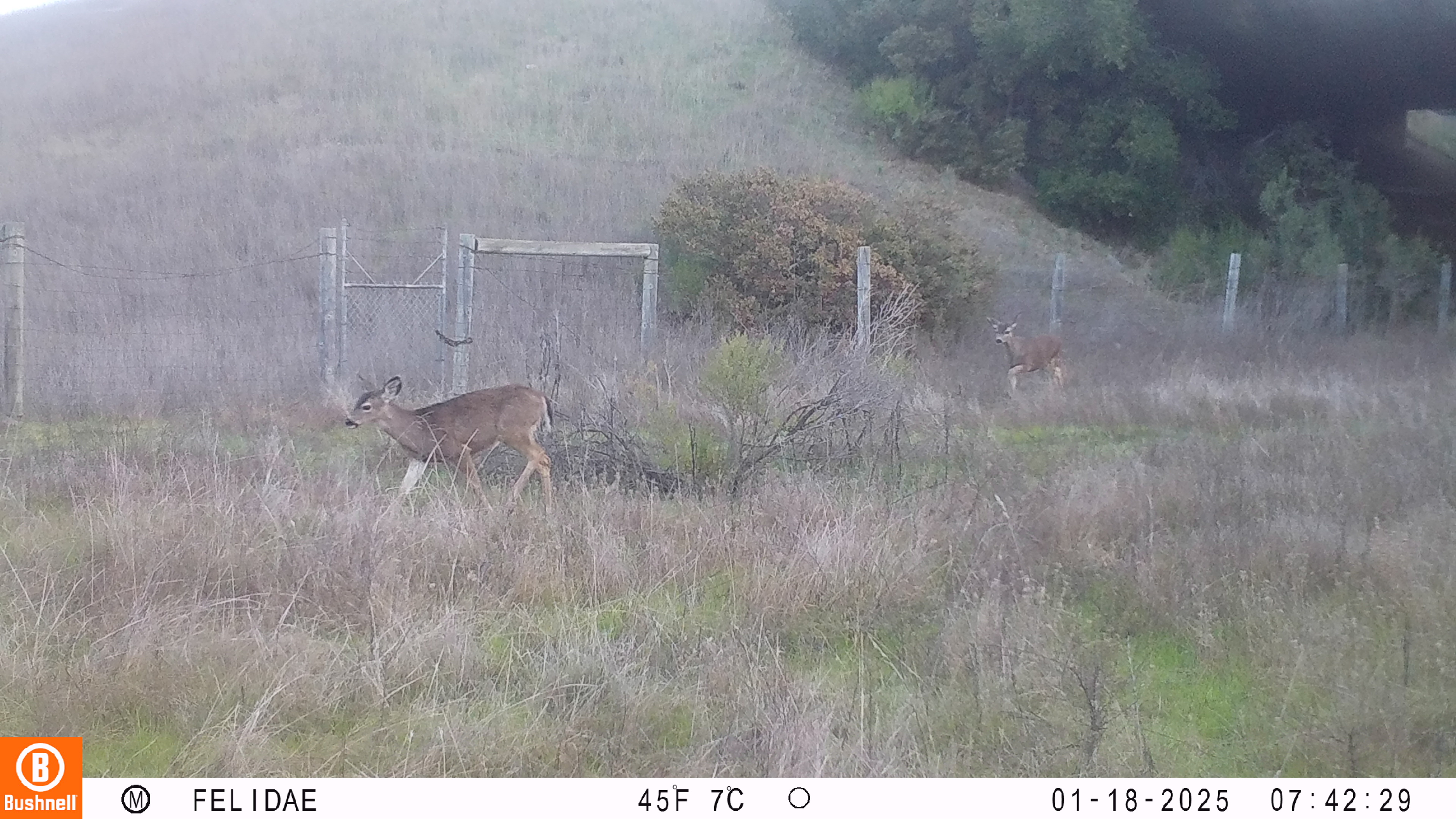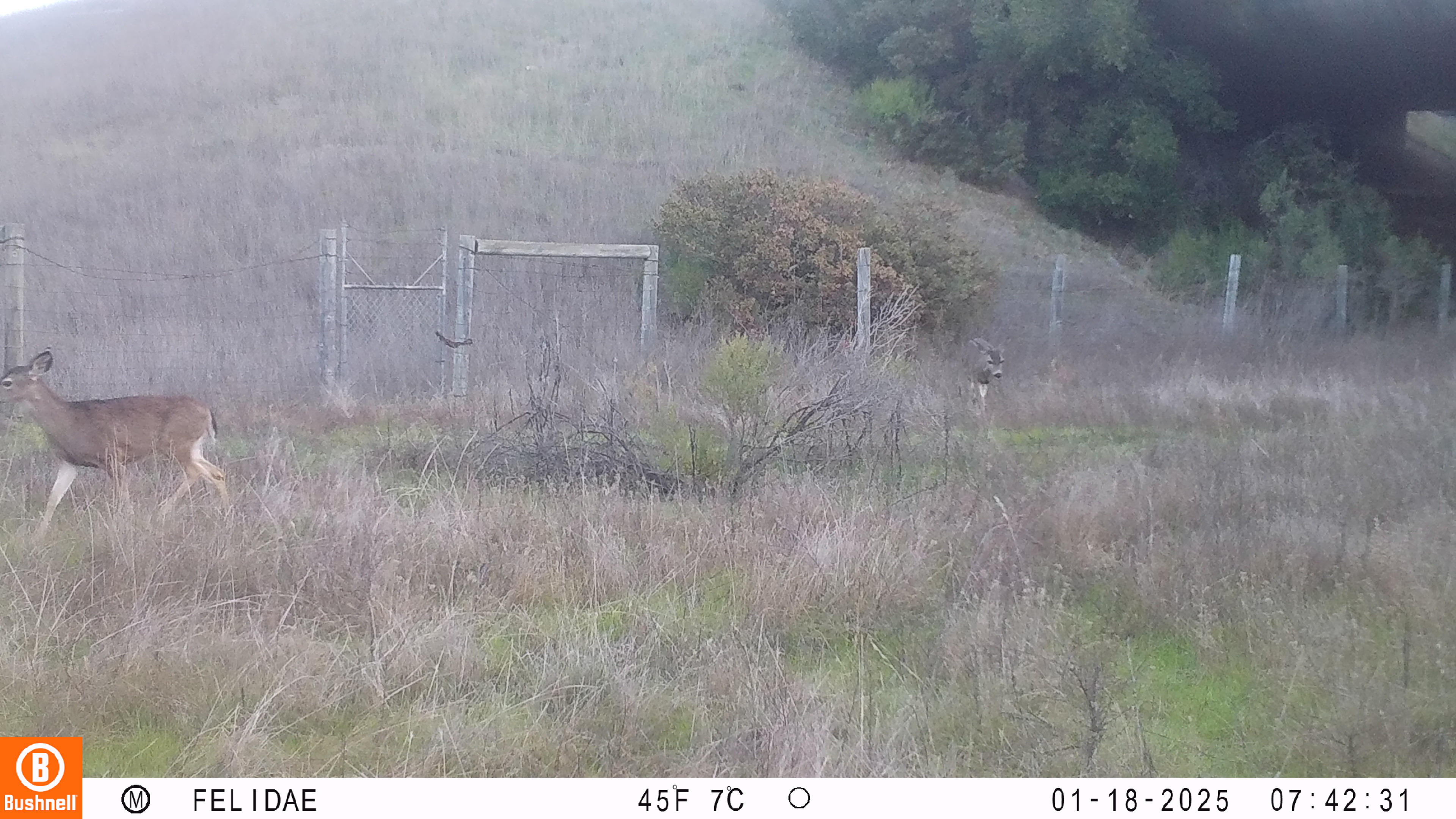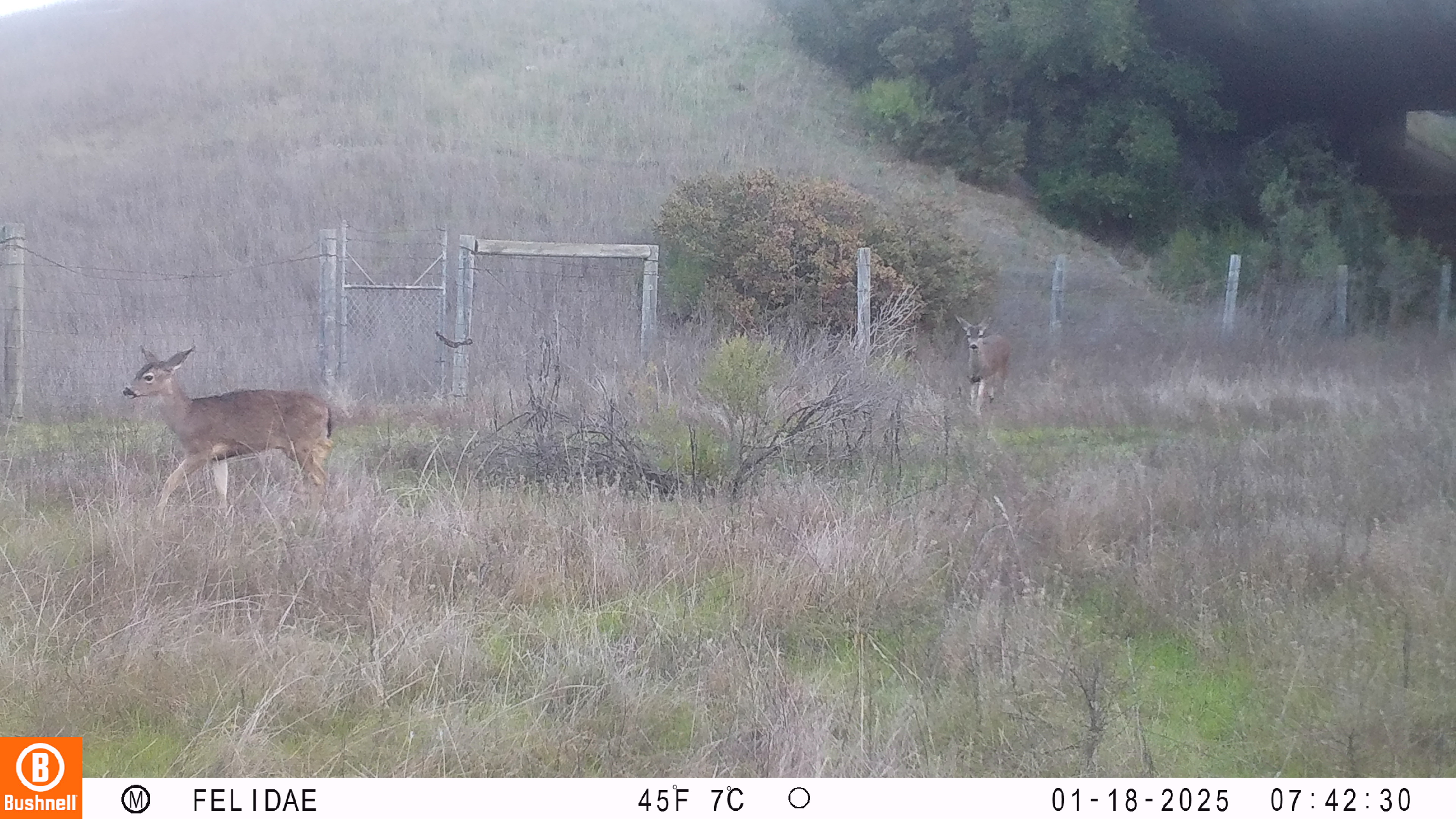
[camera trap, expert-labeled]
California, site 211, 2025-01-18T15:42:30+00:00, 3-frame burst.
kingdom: Animalia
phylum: Chordata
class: Mammalia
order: Artiodactyla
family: Cervidae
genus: Odocoileus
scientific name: Odocoileus hemionus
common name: mule deer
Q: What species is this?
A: Mule deer (Odocoileus hemionus).